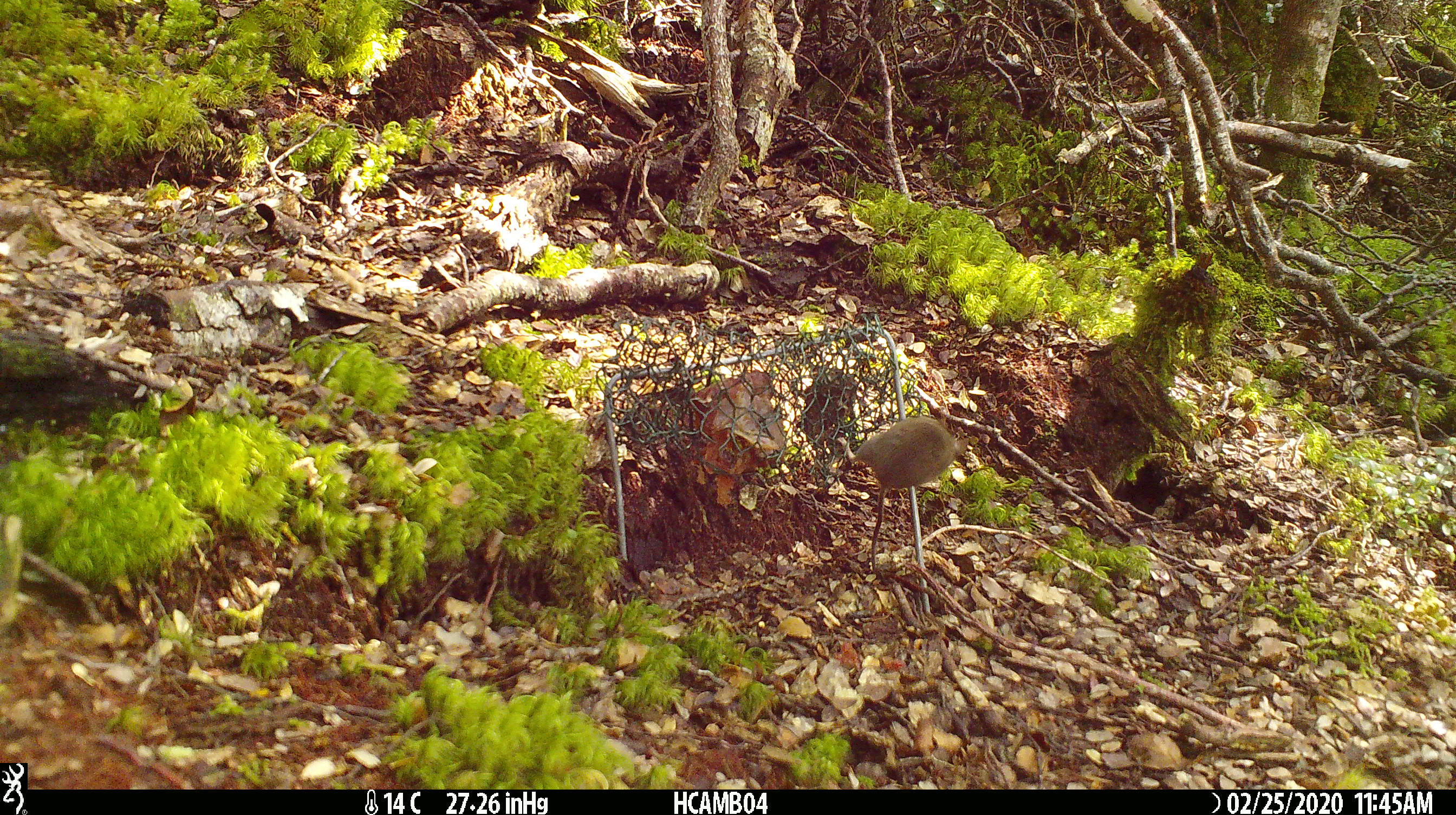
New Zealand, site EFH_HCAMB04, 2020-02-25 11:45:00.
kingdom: Animalia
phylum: Chordata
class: Mammalia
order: Rodentia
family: Muridae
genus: Mus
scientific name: Mus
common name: mouse